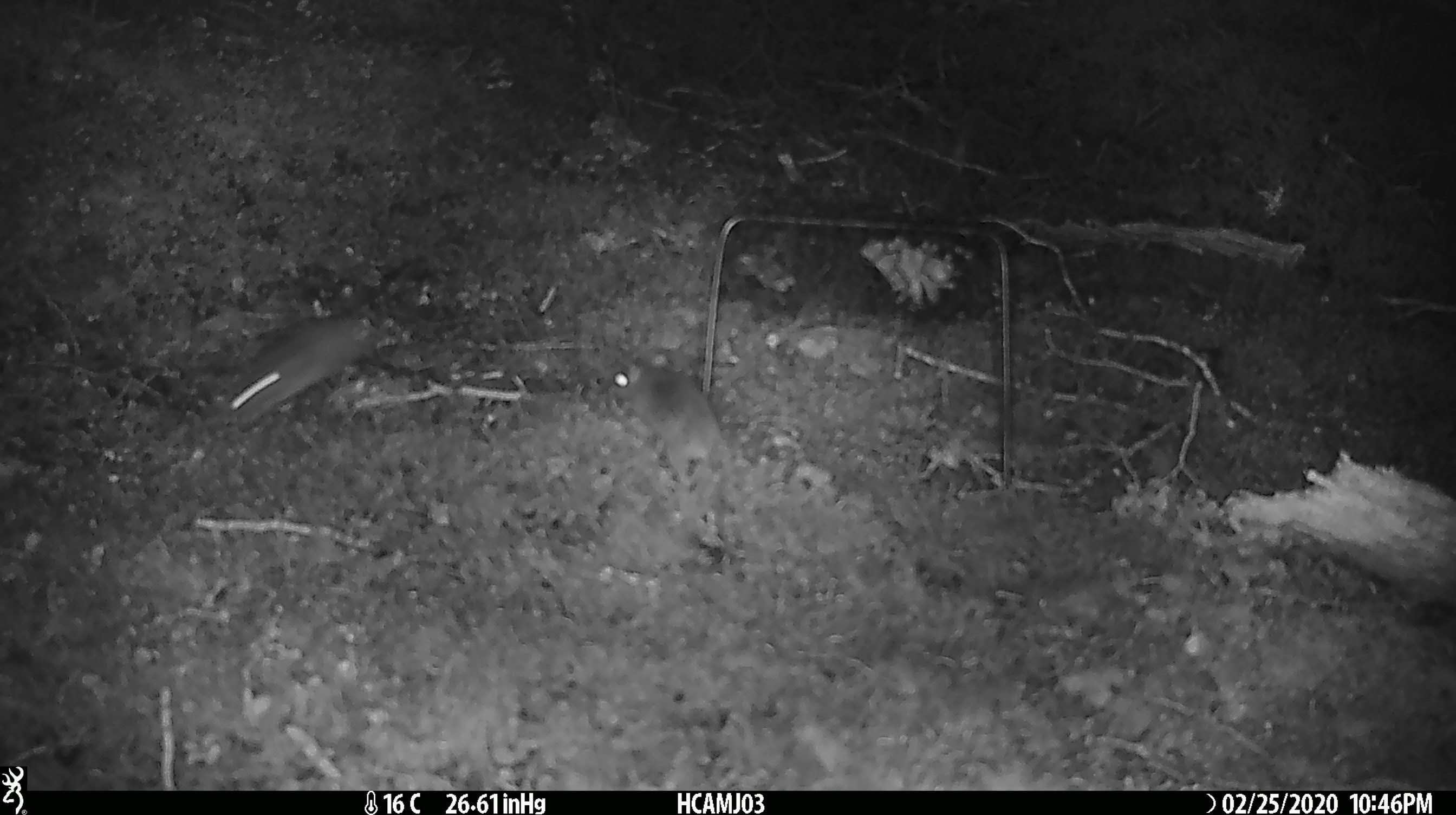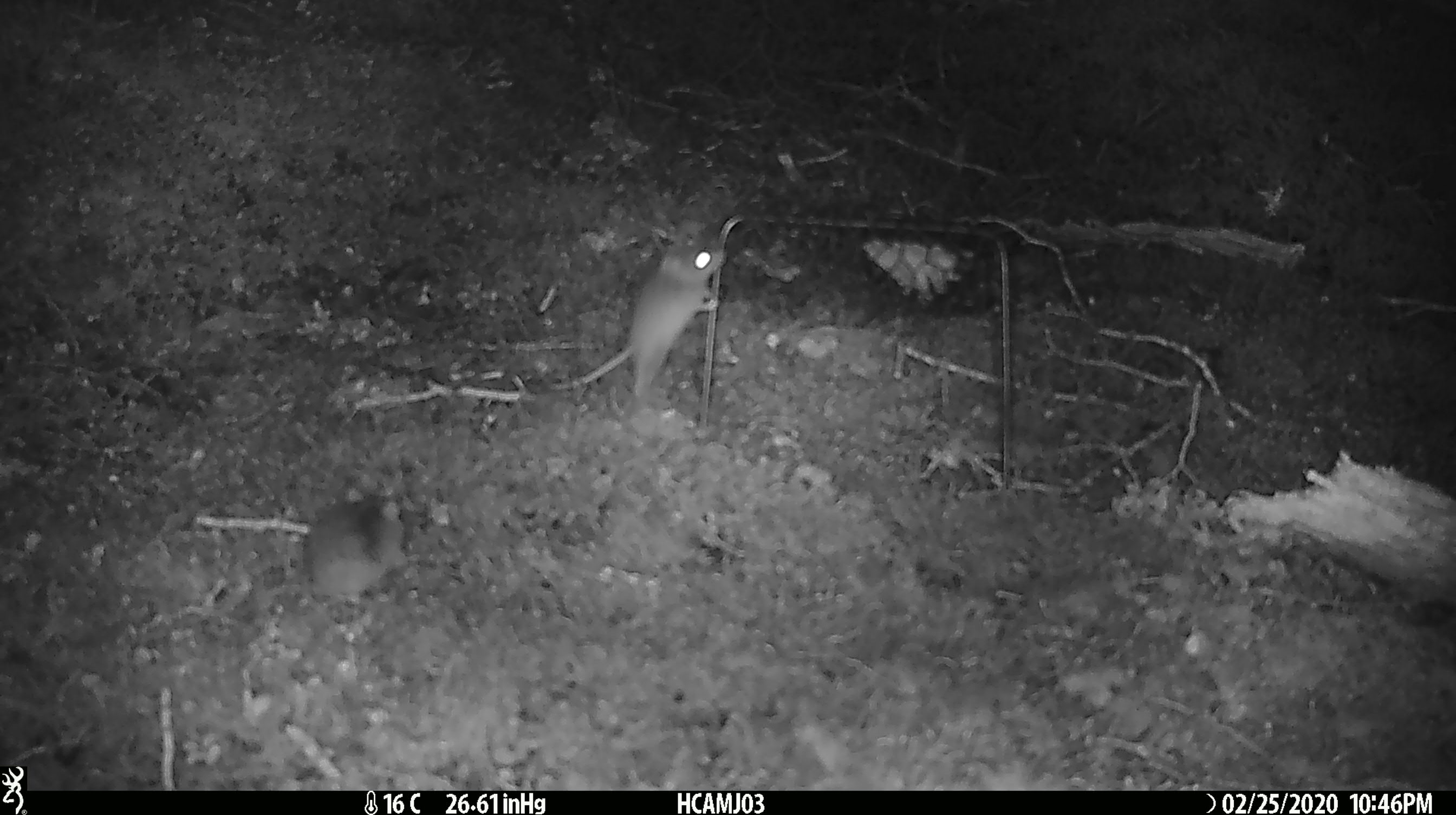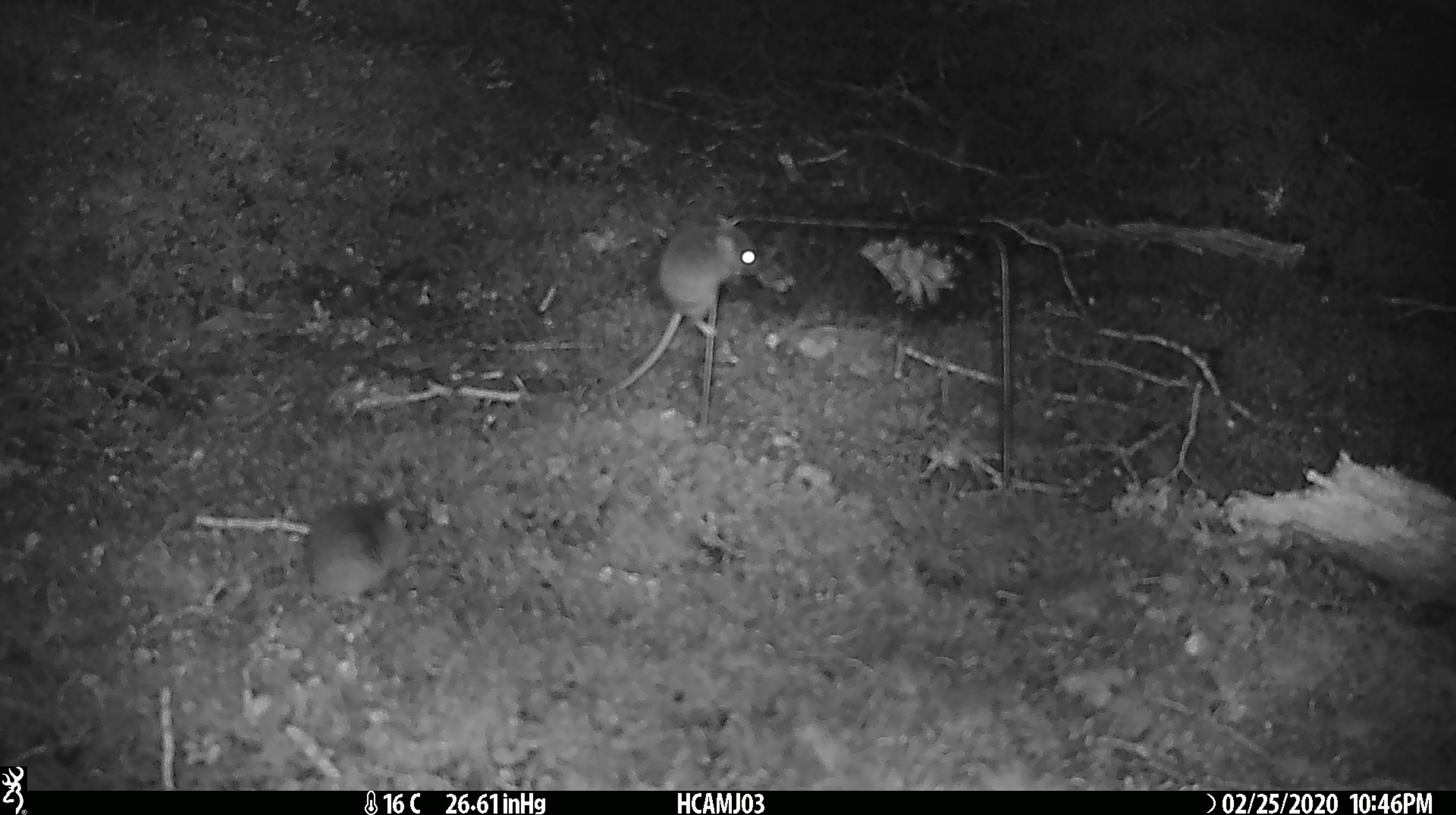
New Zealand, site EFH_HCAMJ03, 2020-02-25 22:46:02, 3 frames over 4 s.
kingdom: Animalia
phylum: Chordata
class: Mammalia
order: Rodentia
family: Muridae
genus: Mus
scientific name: Mus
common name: mouse